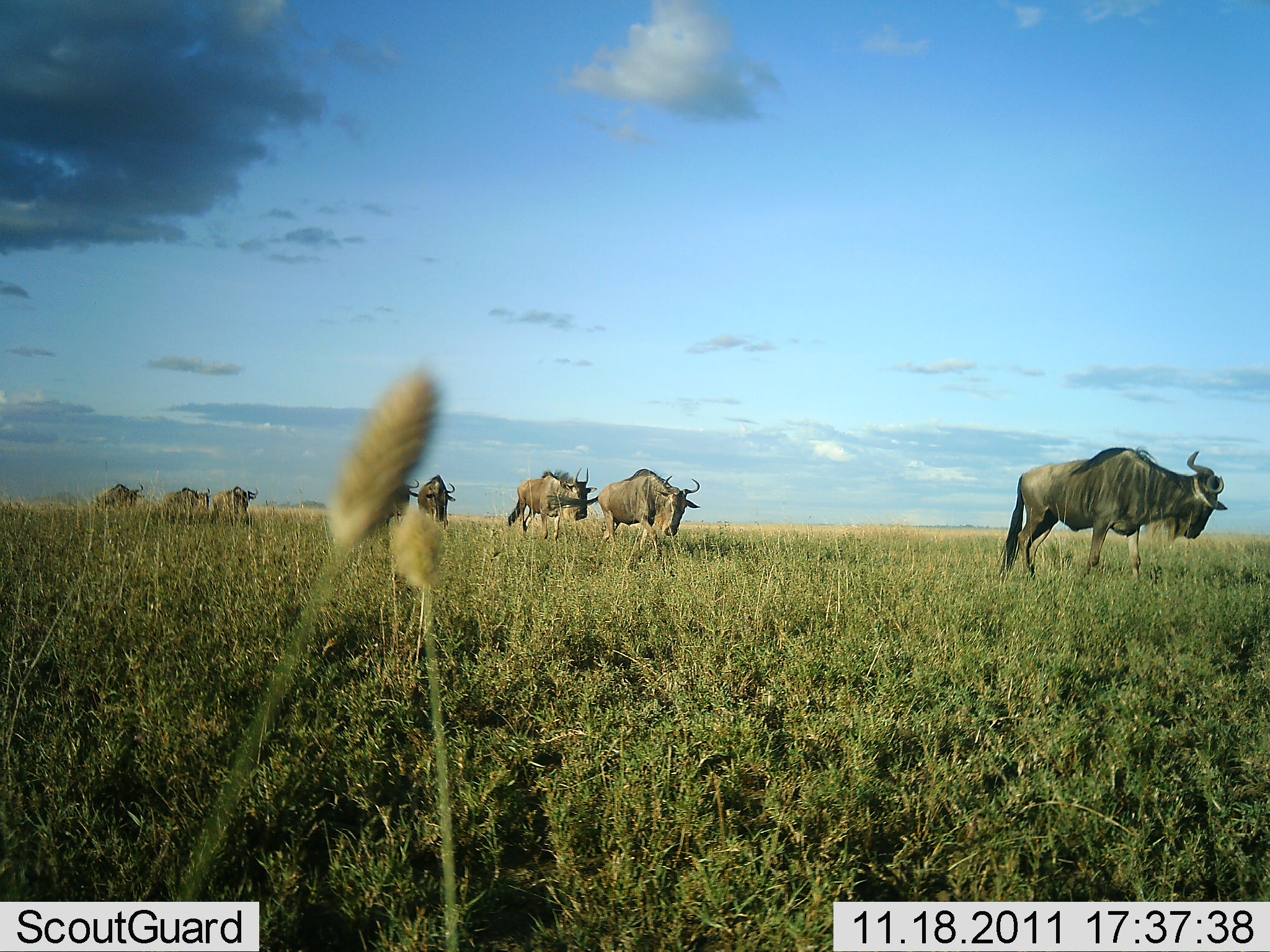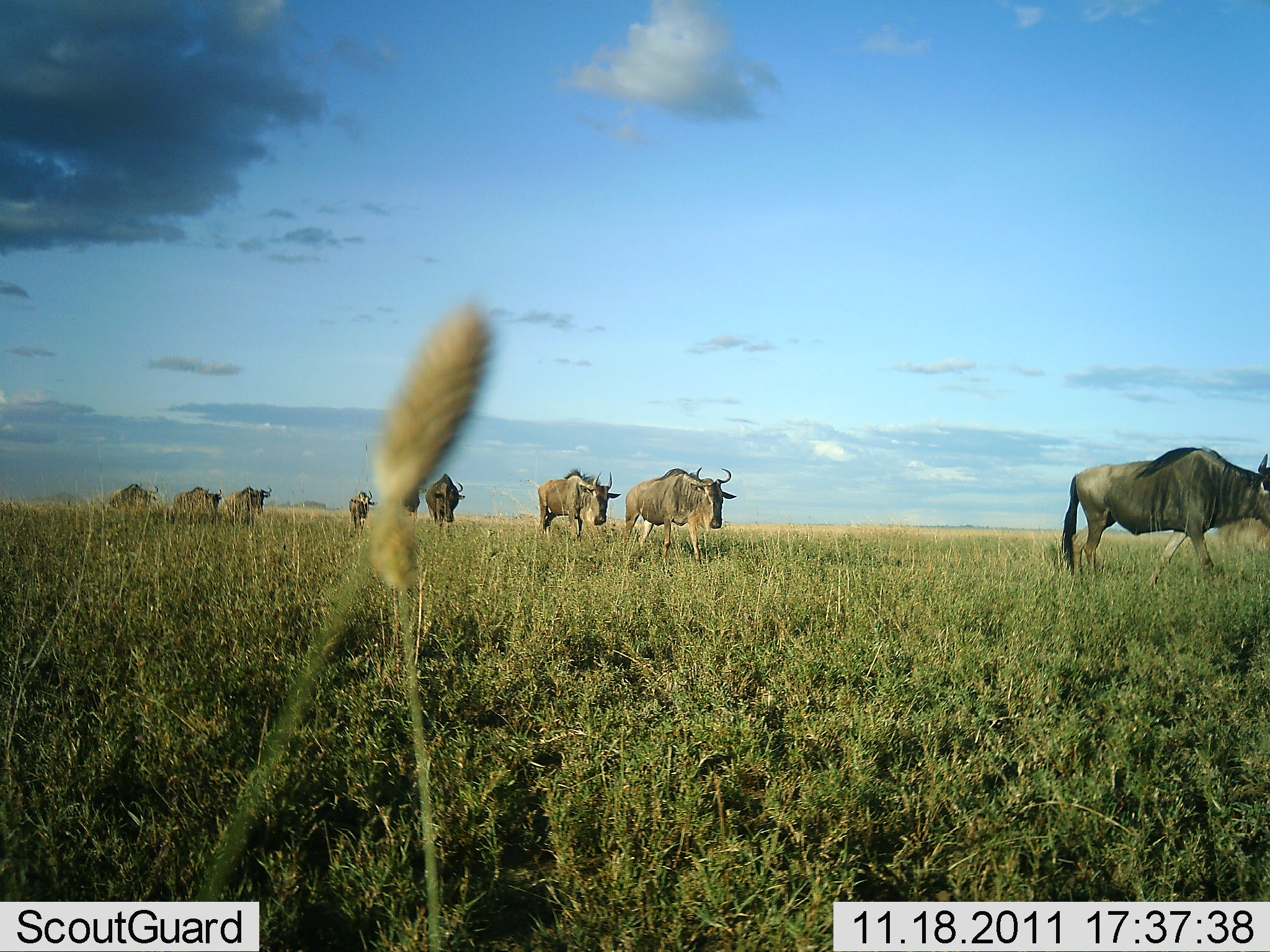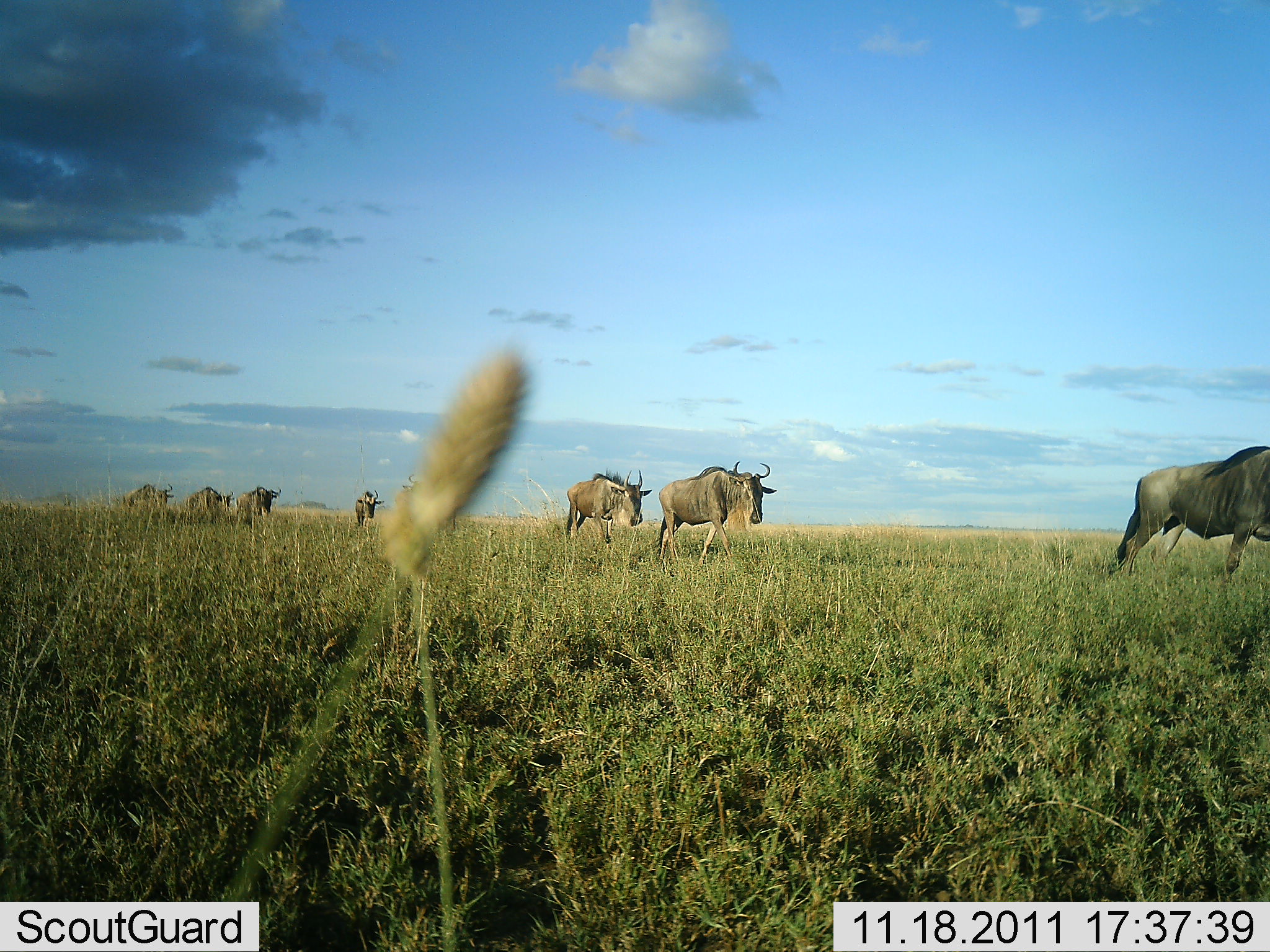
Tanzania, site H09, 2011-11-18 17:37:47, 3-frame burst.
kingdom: Animalia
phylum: Chordata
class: Mammalia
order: Artiodactyla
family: Bovidae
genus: Connochaetes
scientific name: Connochaetes taurinus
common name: blue wildebeest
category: wildebeest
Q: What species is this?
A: Wildebeest (blue wildebeest) (Connochaetes taurinus).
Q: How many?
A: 8.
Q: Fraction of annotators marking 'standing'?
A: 0%.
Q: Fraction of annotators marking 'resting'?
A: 0%.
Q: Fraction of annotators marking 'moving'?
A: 100%.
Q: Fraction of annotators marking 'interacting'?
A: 0%.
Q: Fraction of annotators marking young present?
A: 0%.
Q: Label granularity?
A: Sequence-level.